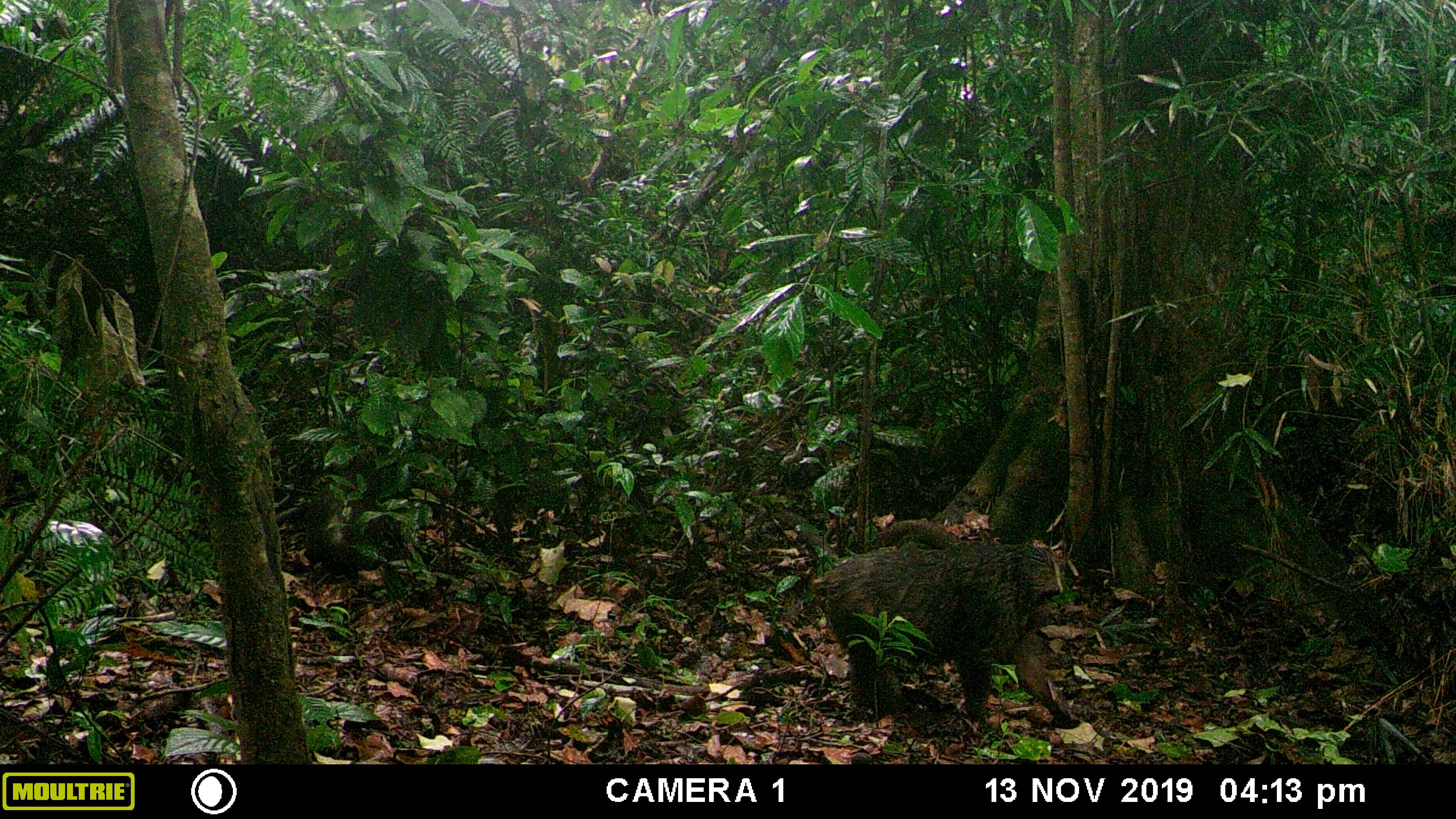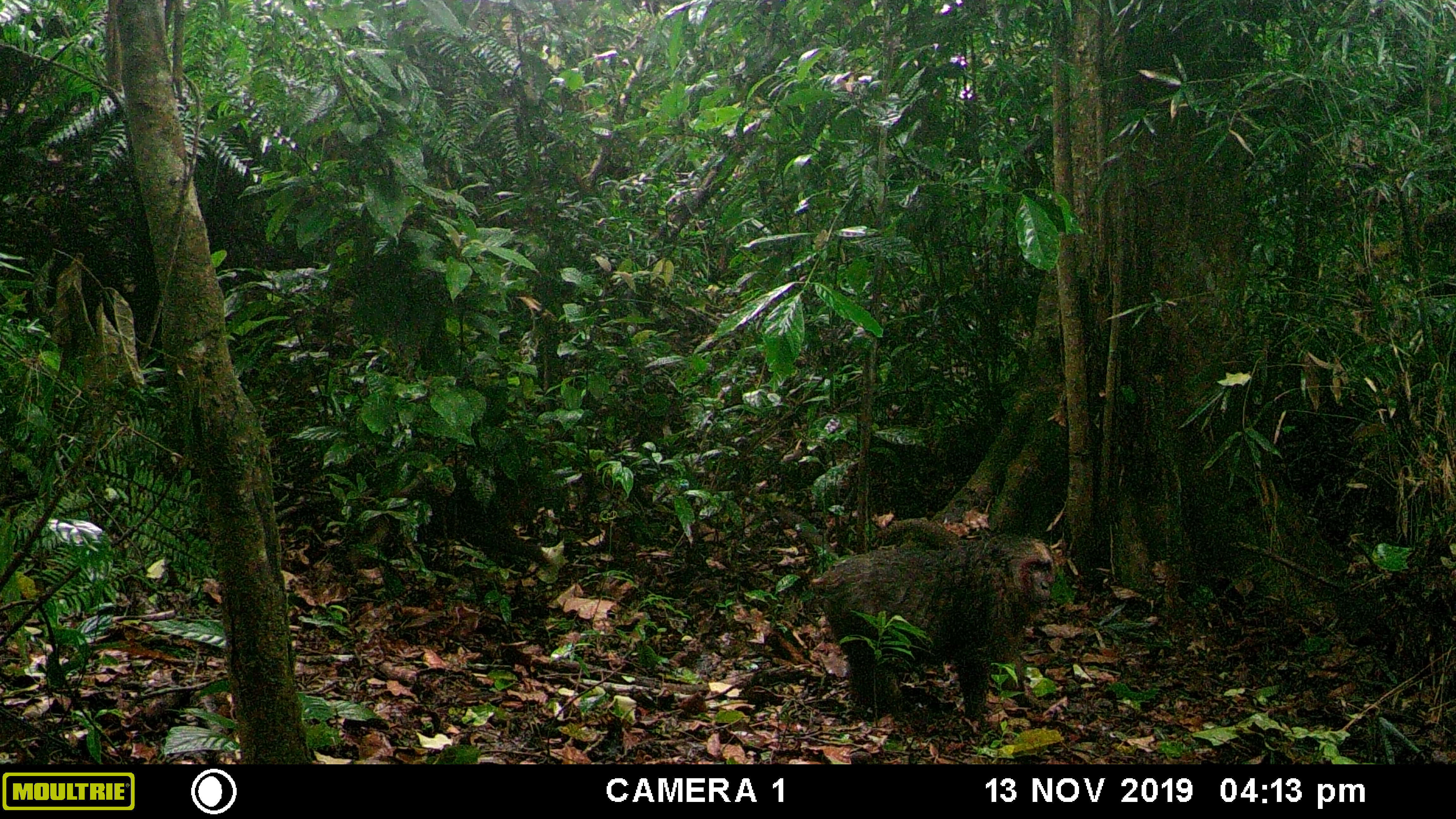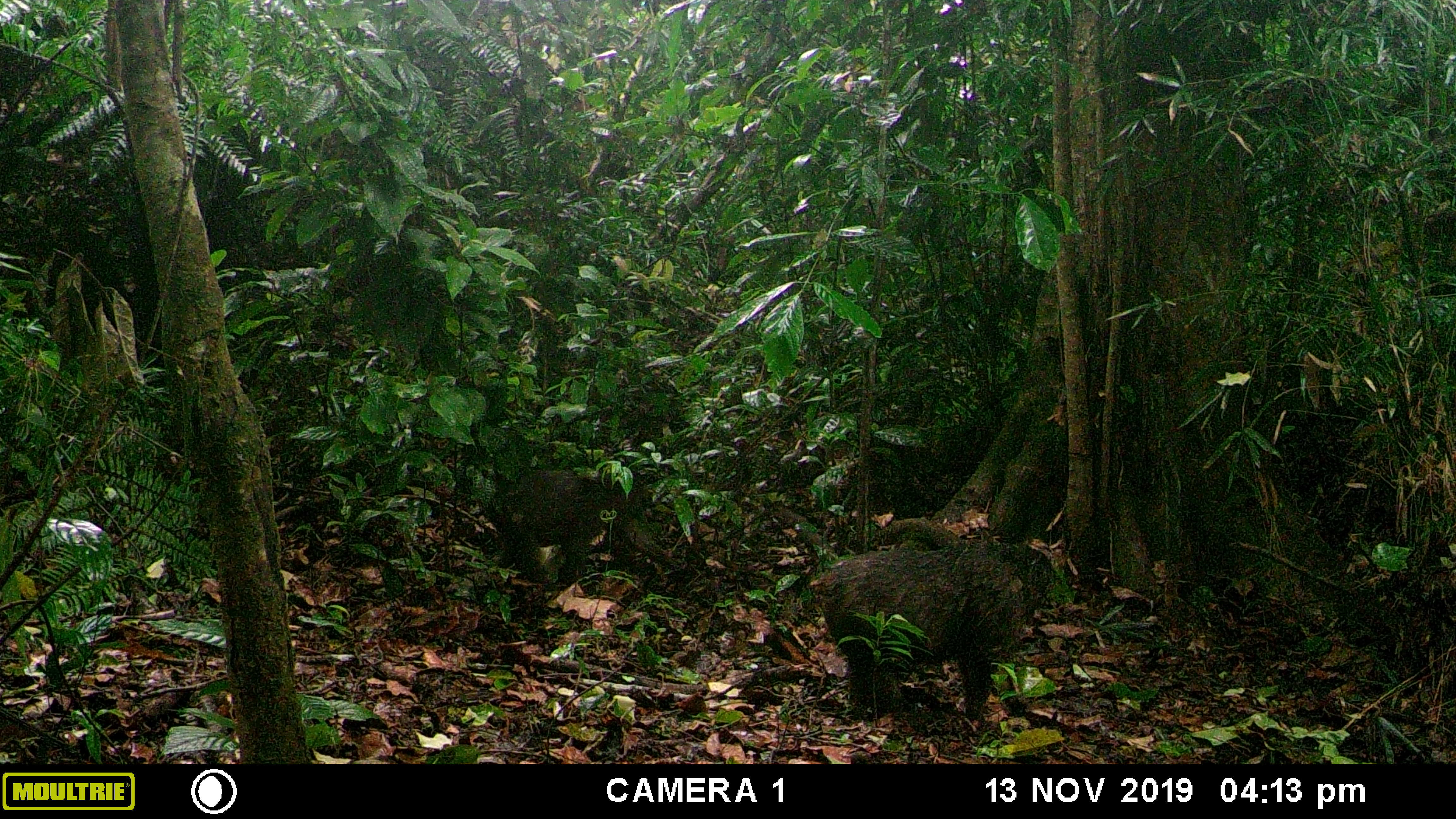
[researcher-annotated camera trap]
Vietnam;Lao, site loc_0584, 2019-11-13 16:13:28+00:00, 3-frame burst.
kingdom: Animalia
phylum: Chordata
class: Mammalia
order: Primates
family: Cercopithecidae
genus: Macaca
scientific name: Macaca arctoides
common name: stump-tailed macaque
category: stump tailed macaque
Stump tailed macaque (stump-tailed macaque) (Macaca arctoides). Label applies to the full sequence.